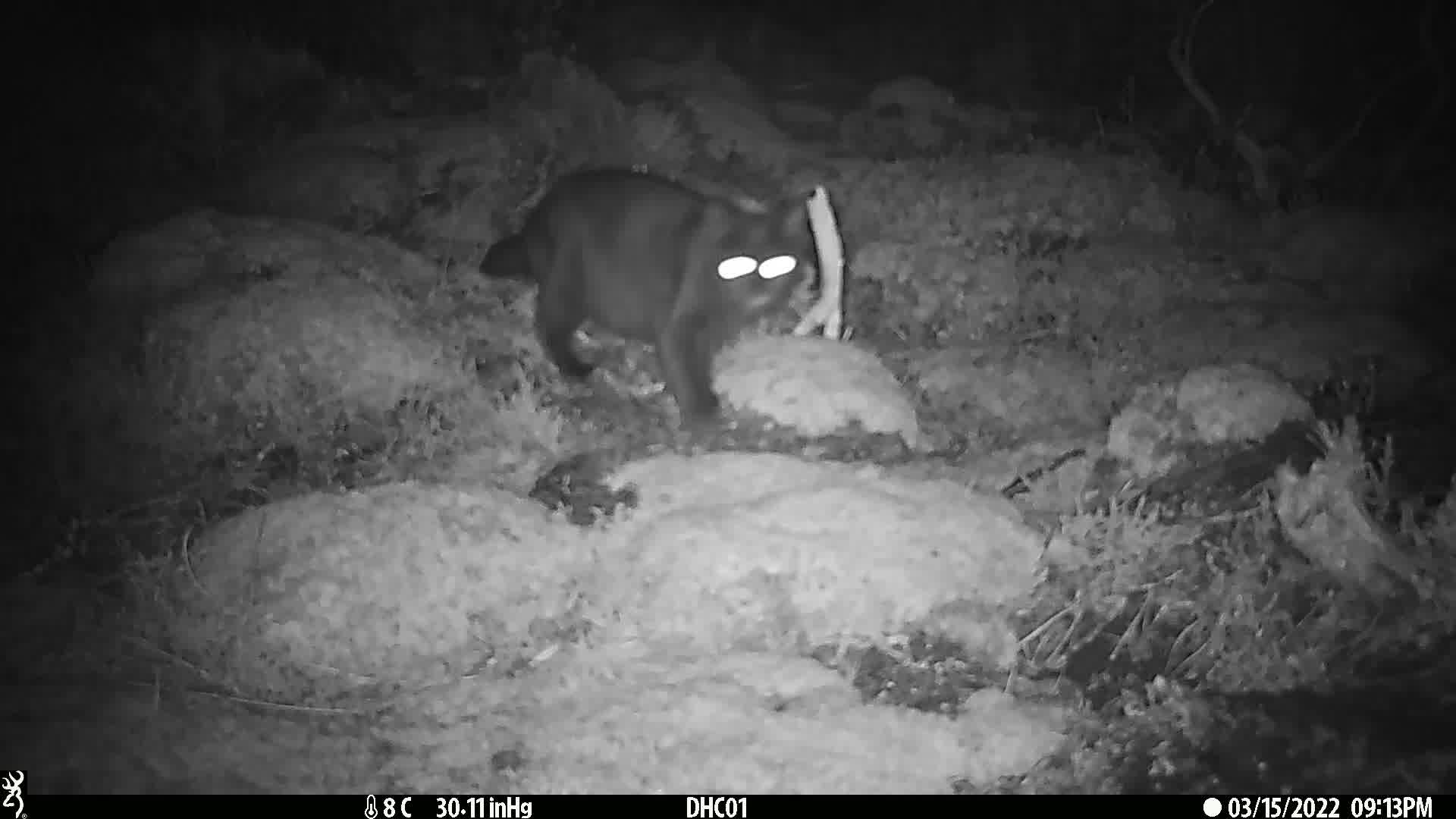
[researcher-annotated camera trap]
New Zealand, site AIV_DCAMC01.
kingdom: Animalia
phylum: Chordata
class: Mammalia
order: Carnivora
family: Felidae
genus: Felis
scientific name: Felis catus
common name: domestic cat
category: cat